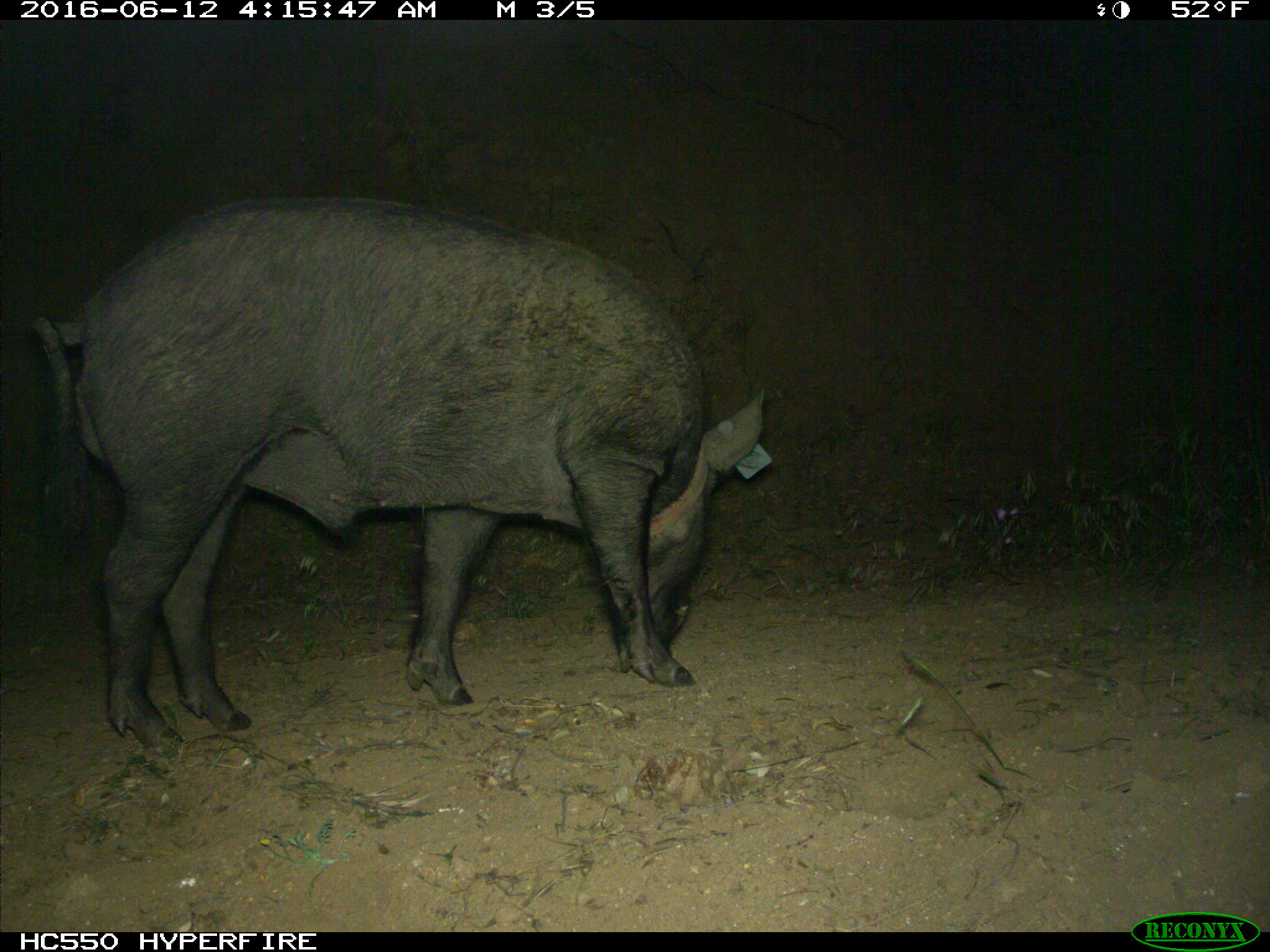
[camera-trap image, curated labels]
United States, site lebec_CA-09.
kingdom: Animalia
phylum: Chordata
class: Mammalia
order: Artiodactyla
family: Suidae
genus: Sus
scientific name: Sus scrofa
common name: wild boar